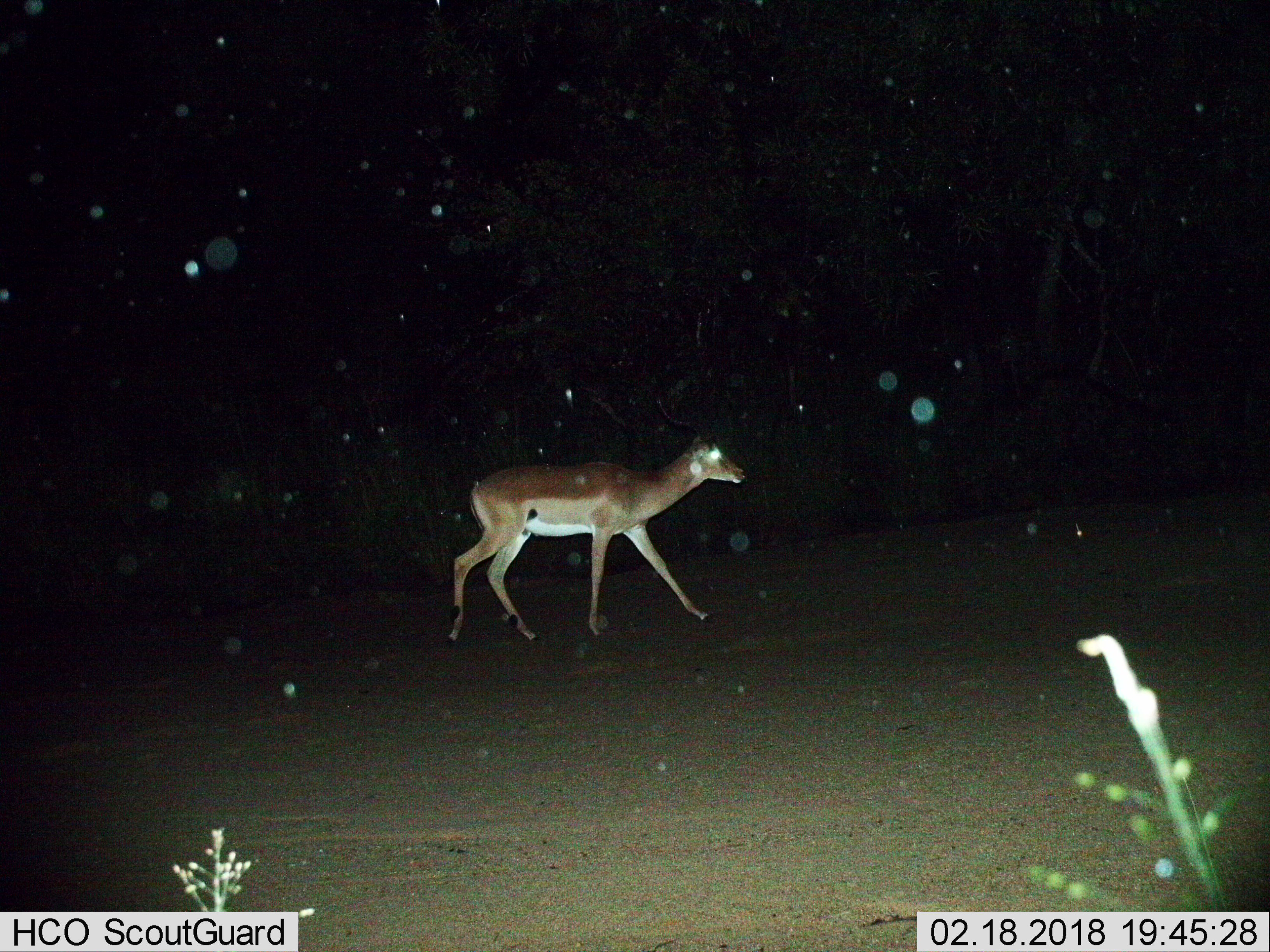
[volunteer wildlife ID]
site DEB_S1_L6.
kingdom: Animalia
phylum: Chordata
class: Mammalia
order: Artiodactyla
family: Bovidae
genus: Aepyceros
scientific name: Aepyceros melampus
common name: impala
Impala (Aepyceros melampus), count 1. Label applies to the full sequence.